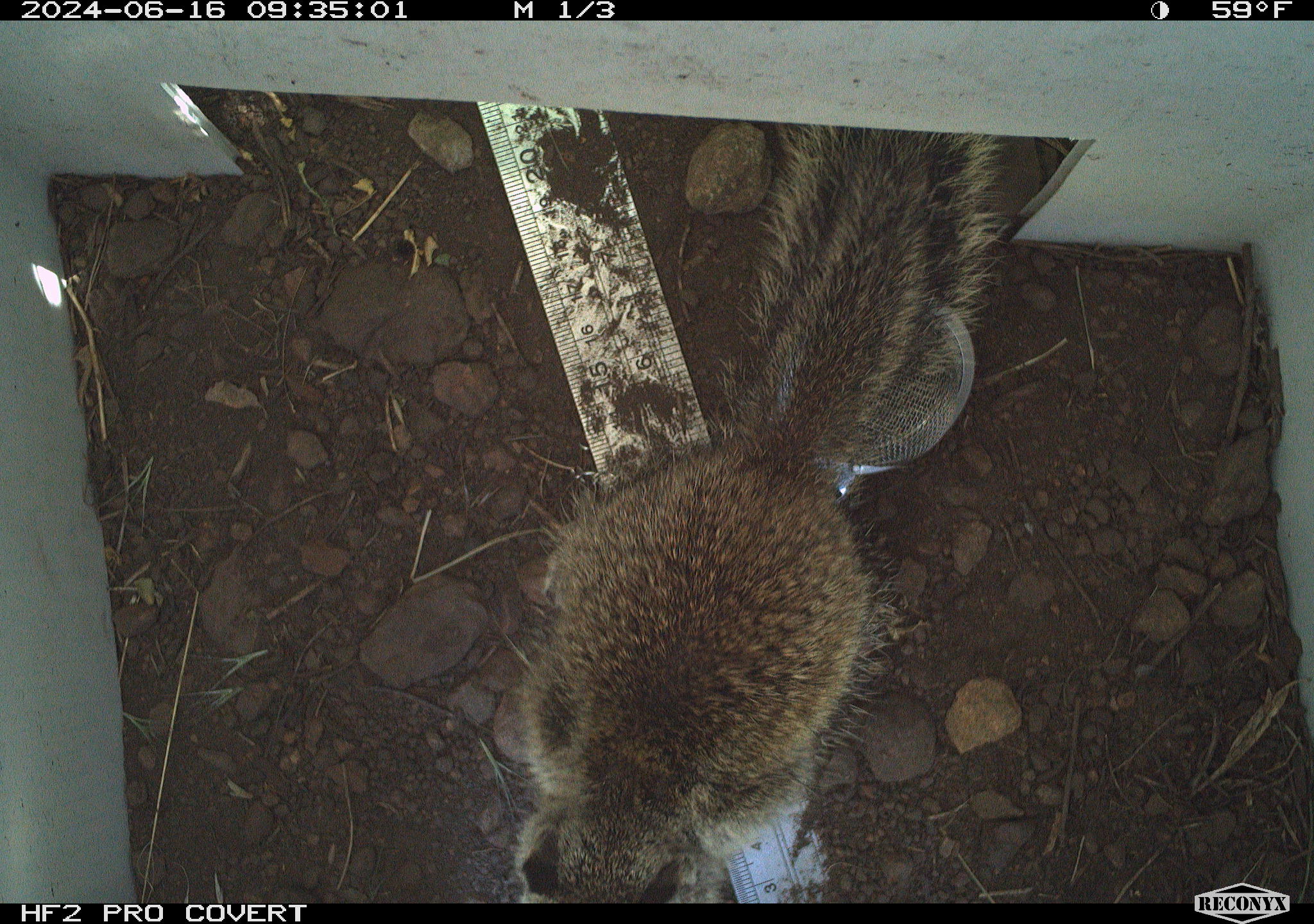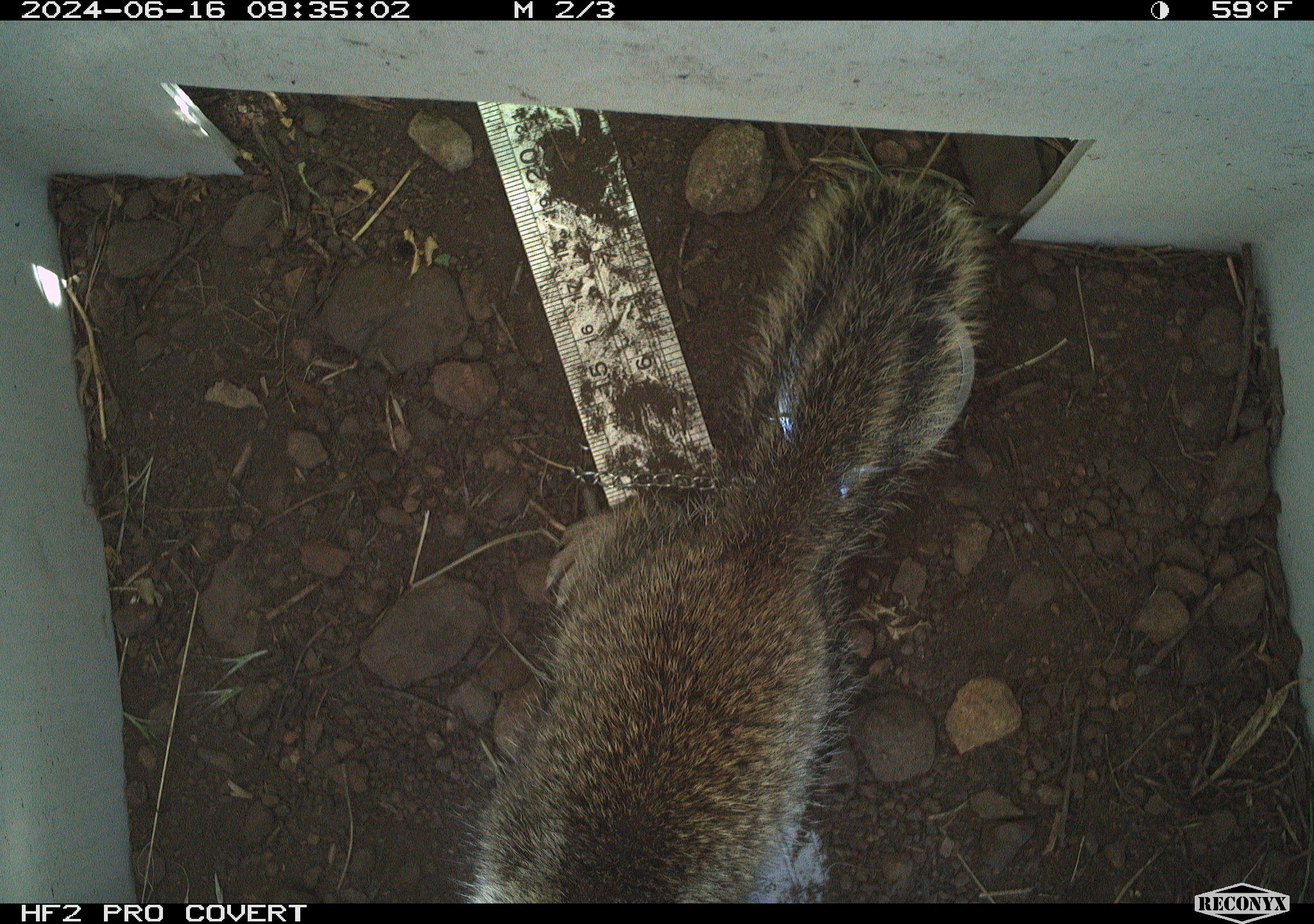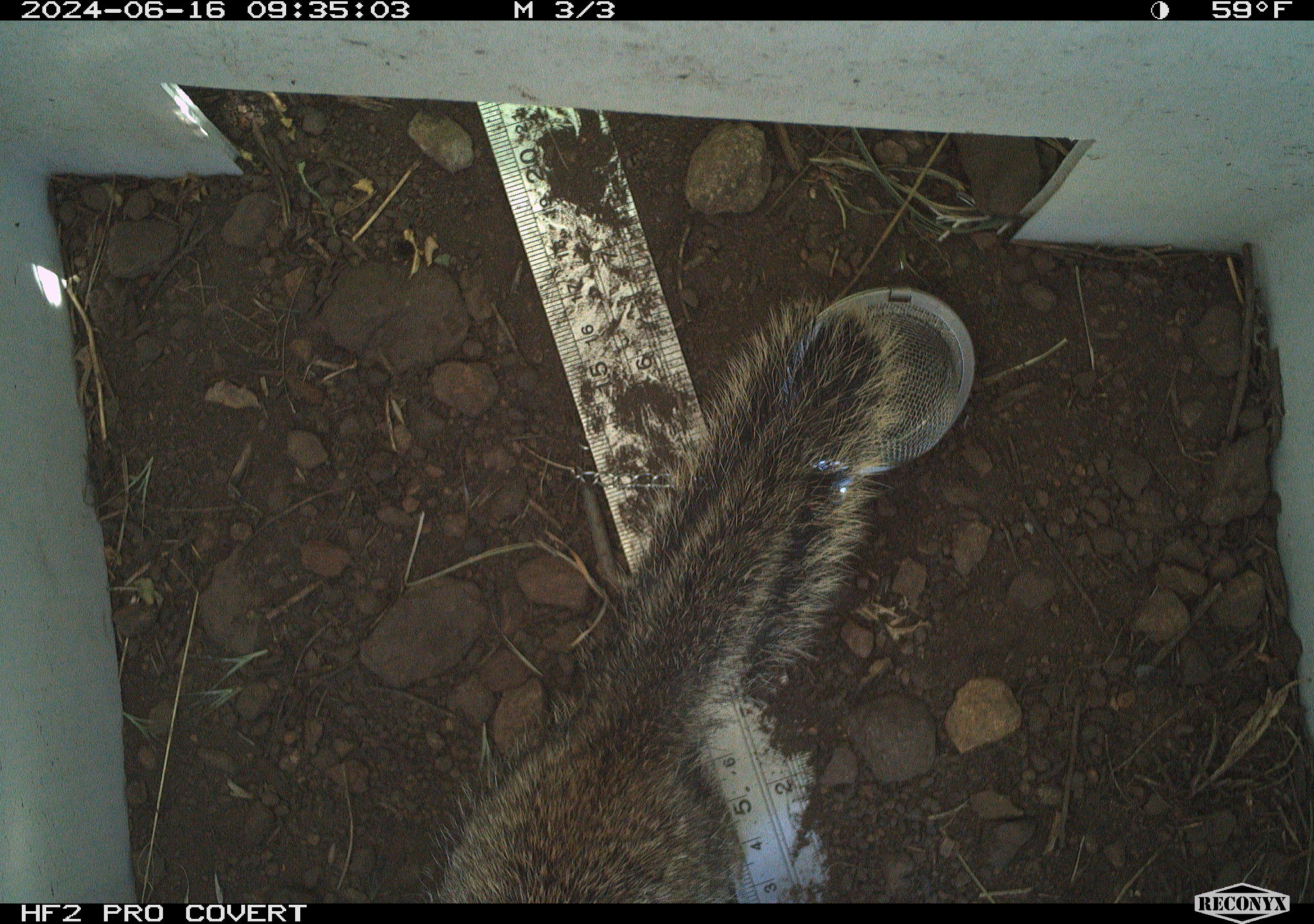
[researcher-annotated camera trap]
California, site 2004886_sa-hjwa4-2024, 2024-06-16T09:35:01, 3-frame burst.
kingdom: Animalia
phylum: Chordata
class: Mammalia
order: Rodentia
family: Sciuridae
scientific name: Sciuridae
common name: squirrels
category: sciuridae family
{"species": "sciuridae family (squirrels) (Sciuridae)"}